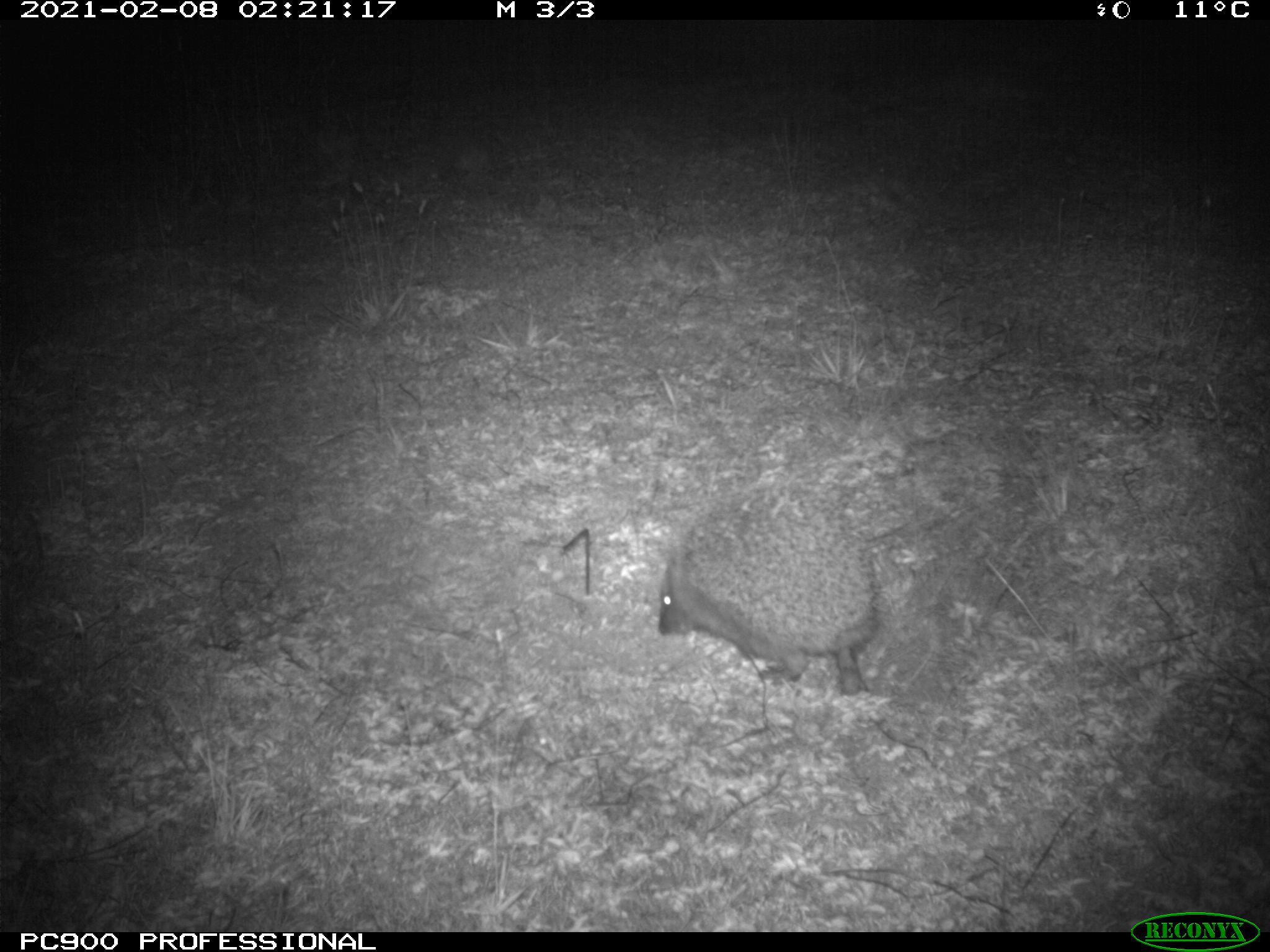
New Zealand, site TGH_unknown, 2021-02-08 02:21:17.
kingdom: Animalia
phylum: Chordata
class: Mammalia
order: Eulipotyphla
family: Erinaceidae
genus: Erinaceus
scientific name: Erinaceus europaeus europaeus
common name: european hedgehog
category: hedgehog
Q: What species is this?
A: Hedgehog (european hedgehog) (Erinaceus europaeus europaeus).